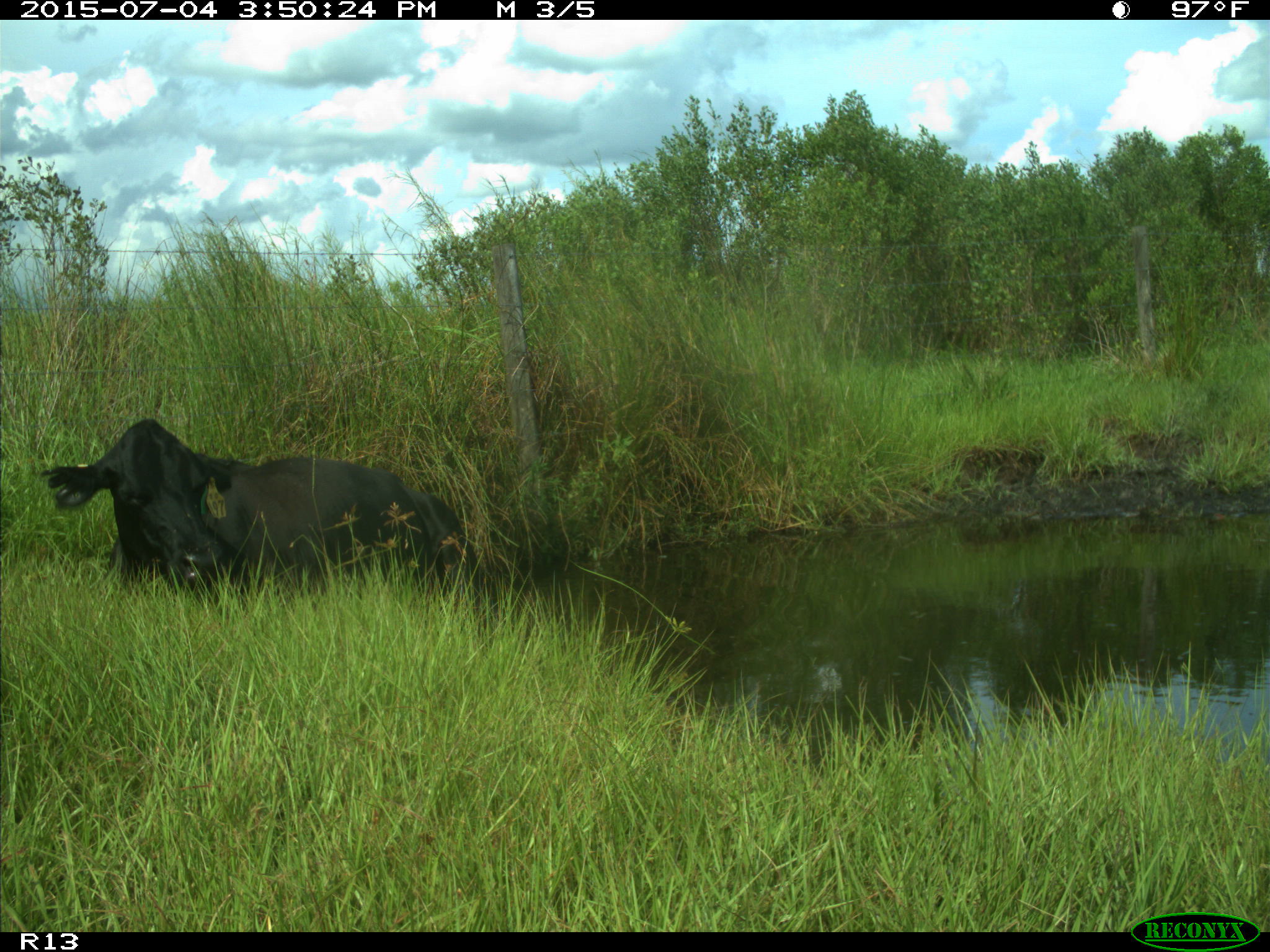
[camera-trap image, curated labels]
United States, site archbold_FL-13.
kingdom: Animalia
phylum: Chordata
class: Mammalia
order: Artiodactyla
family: Bovidae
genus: Bos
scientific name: Bos taurus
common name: domestic cow